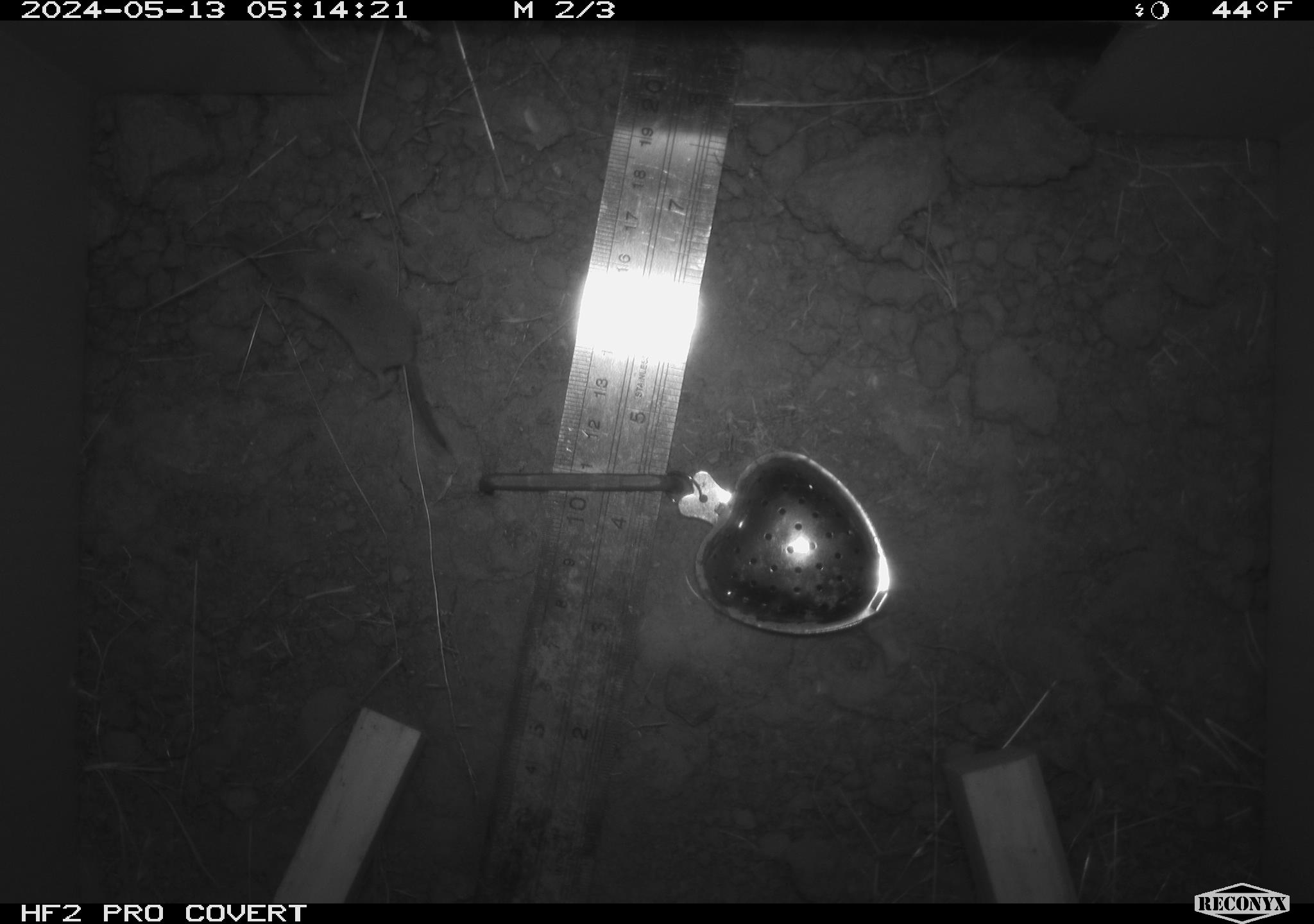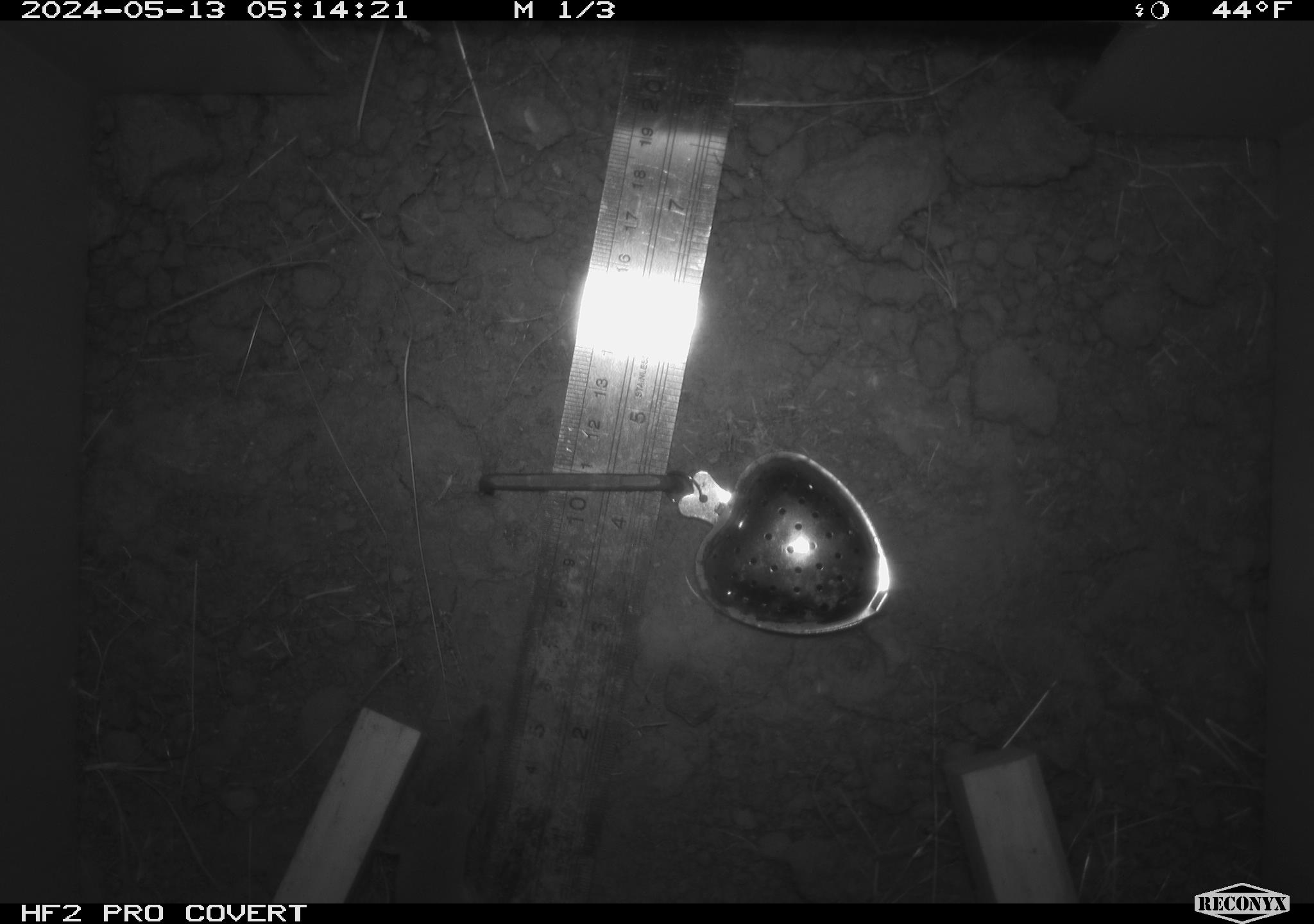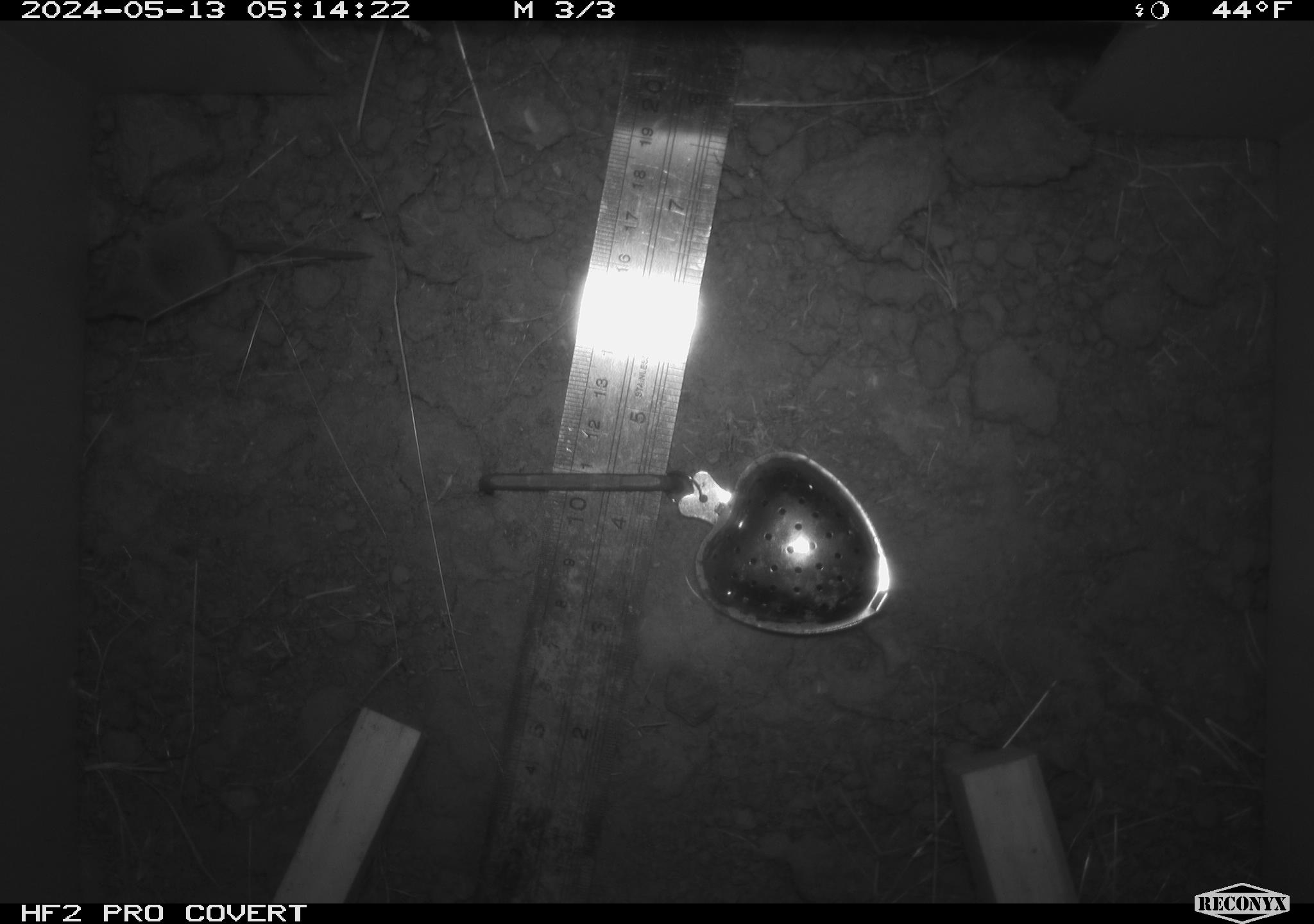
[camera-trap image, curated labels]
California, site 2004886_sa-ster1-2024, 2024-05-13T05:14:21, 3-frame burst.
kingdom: Animalia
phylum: Chordata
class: Mammalia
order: Eulipotyphla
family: Soricidae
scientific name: Soricidae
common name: shrews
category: soricidae family